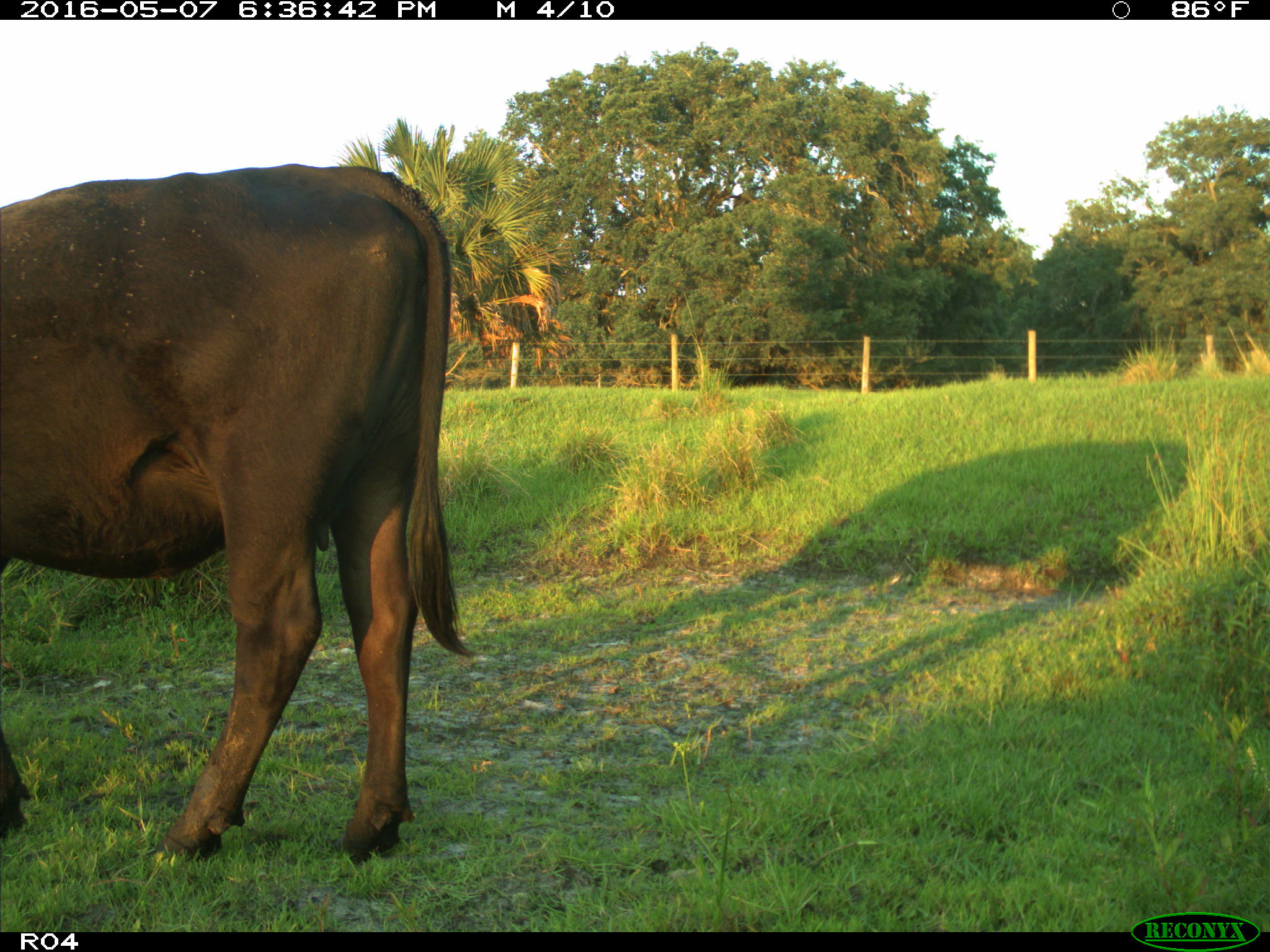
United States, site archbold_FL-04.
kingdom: Animalia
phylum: Chordata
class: Mammalia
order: Artiodactyla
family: Bovidae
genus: Bos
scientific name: Bos taurus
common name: domestic cow